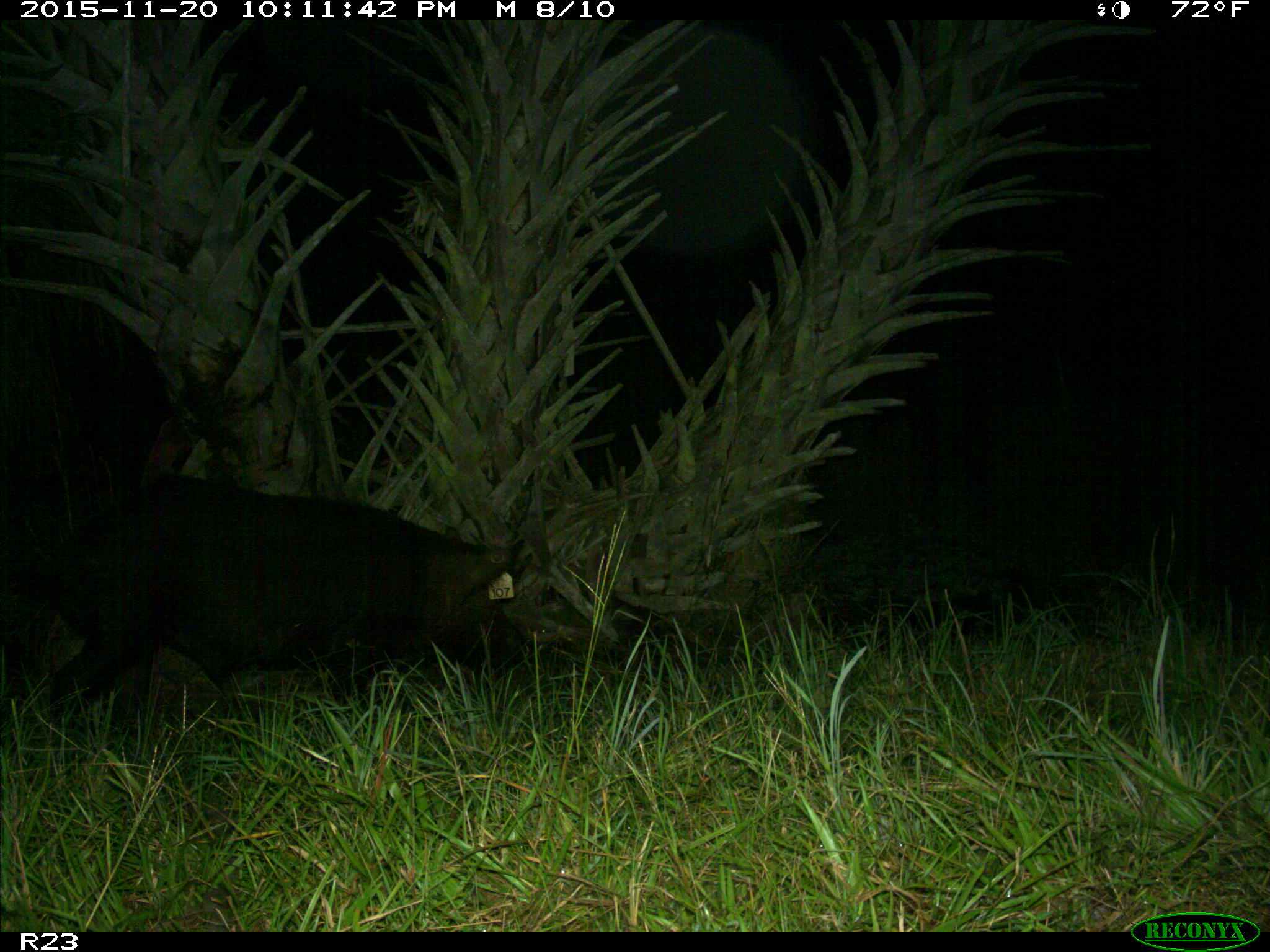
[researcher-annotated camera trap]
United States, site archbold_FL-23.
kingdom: Animalia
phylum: Chordata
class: Mammalia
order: Artiodactyla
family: Suidae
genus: Sus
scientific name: Sus scrofa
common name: wild boar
Sus scrofa (wild boar).